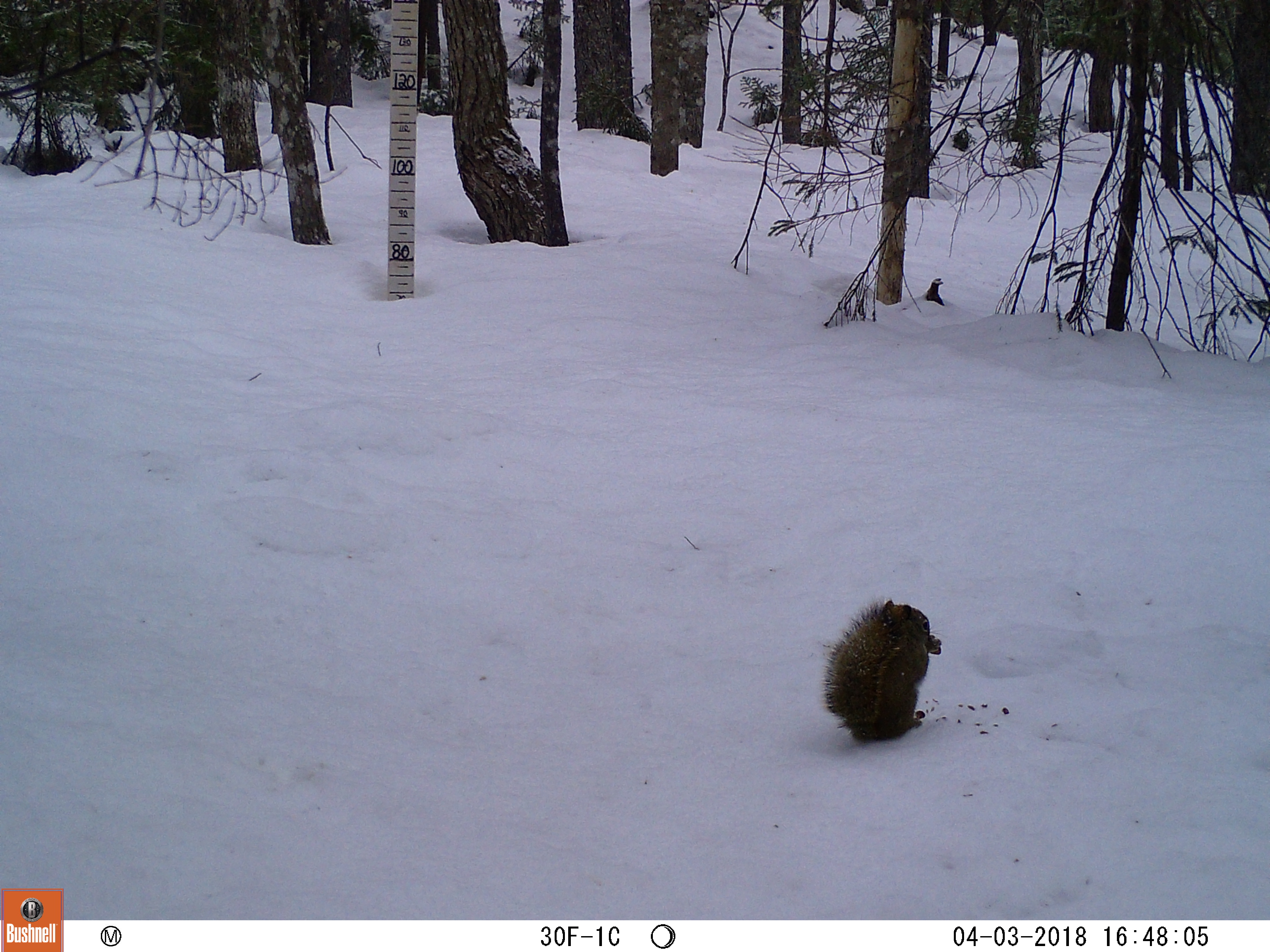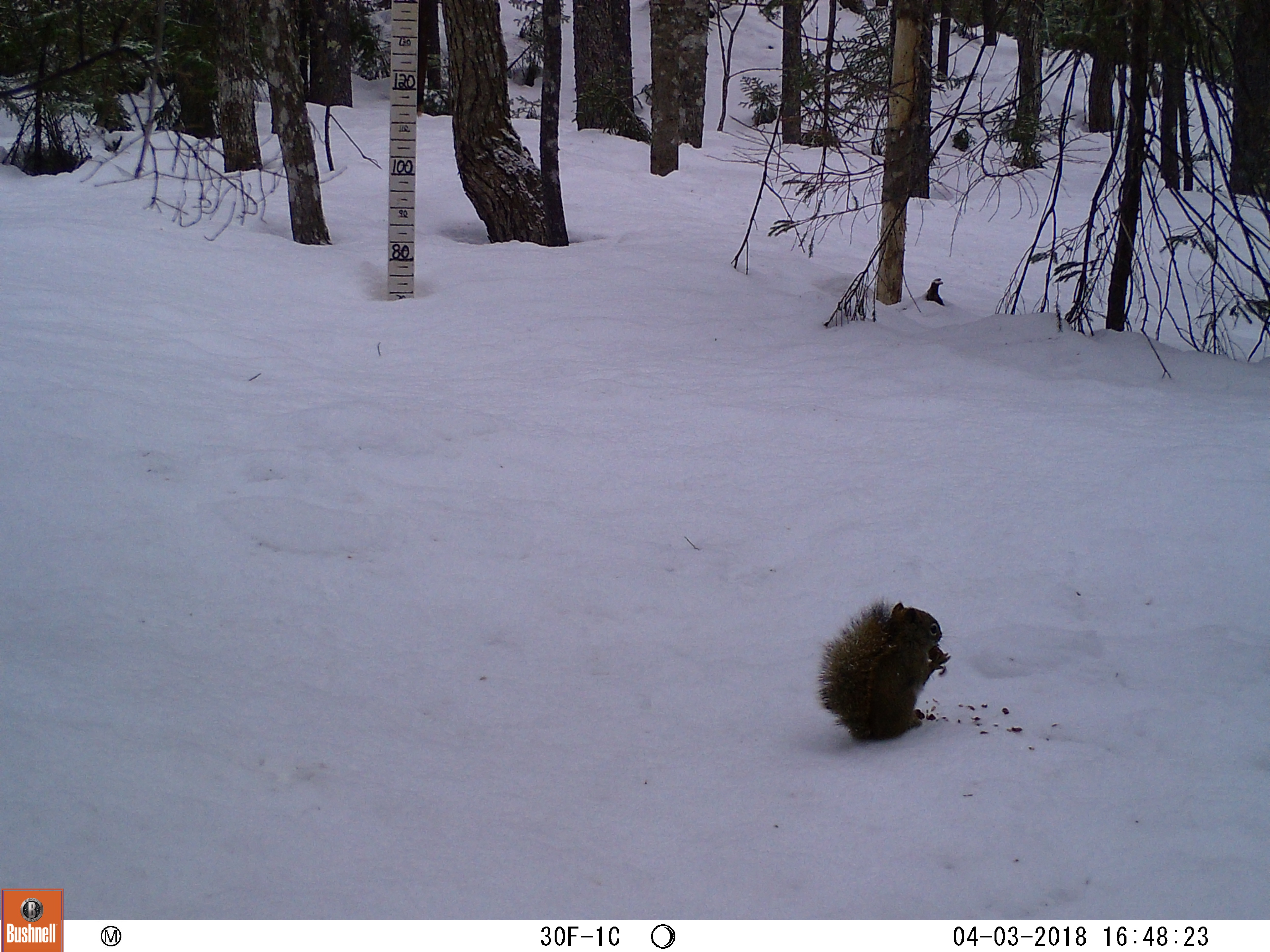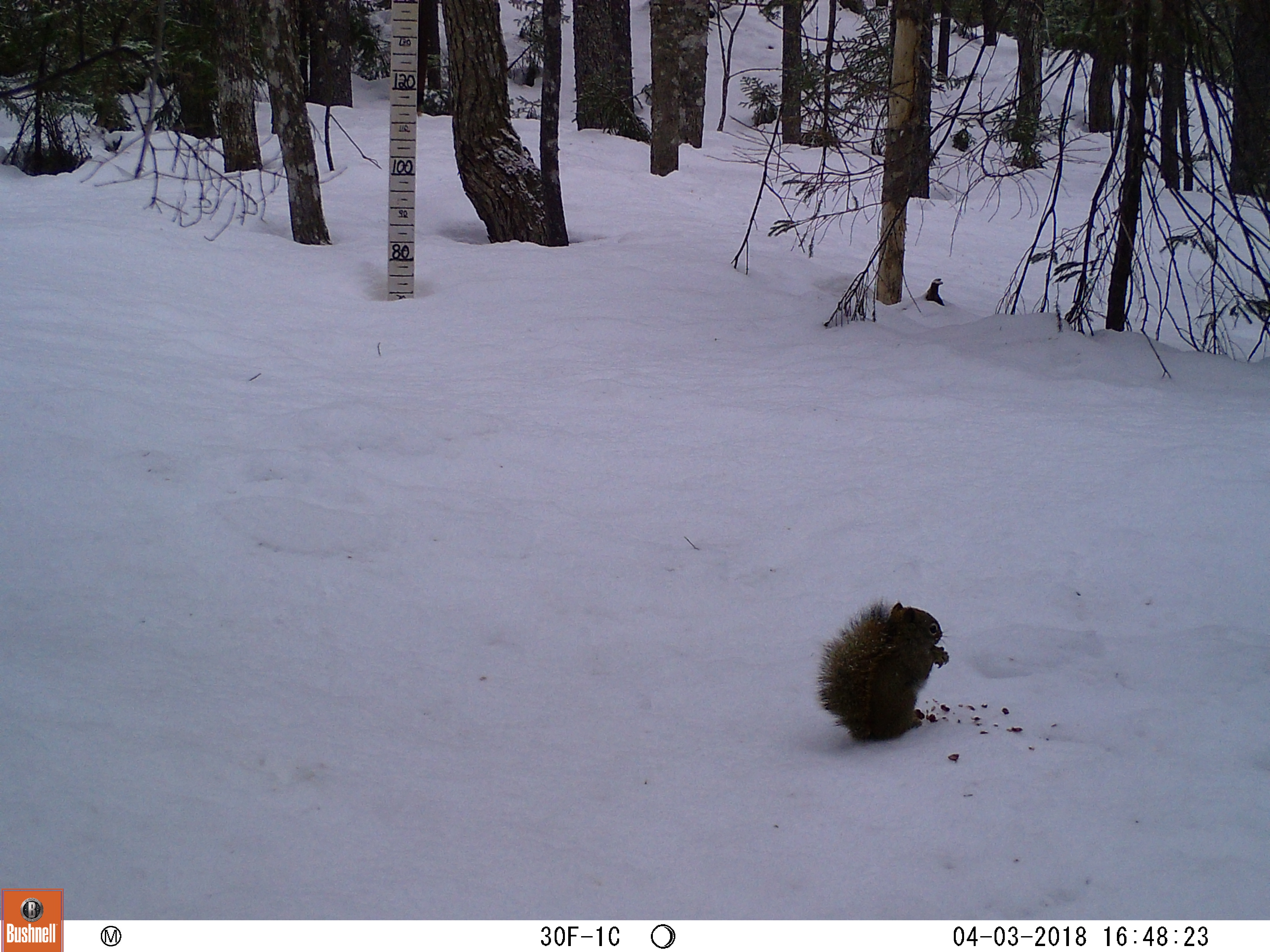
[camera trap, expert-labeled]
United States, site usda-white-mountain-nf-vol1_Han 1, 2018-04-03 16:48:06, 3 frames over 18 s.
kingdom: Animalia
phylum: Chordata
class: Mammalia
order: Rodentia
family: Sciuridae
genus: Tamiasciurus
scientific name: Tamiasciurus hudsonicus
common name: red squirrel